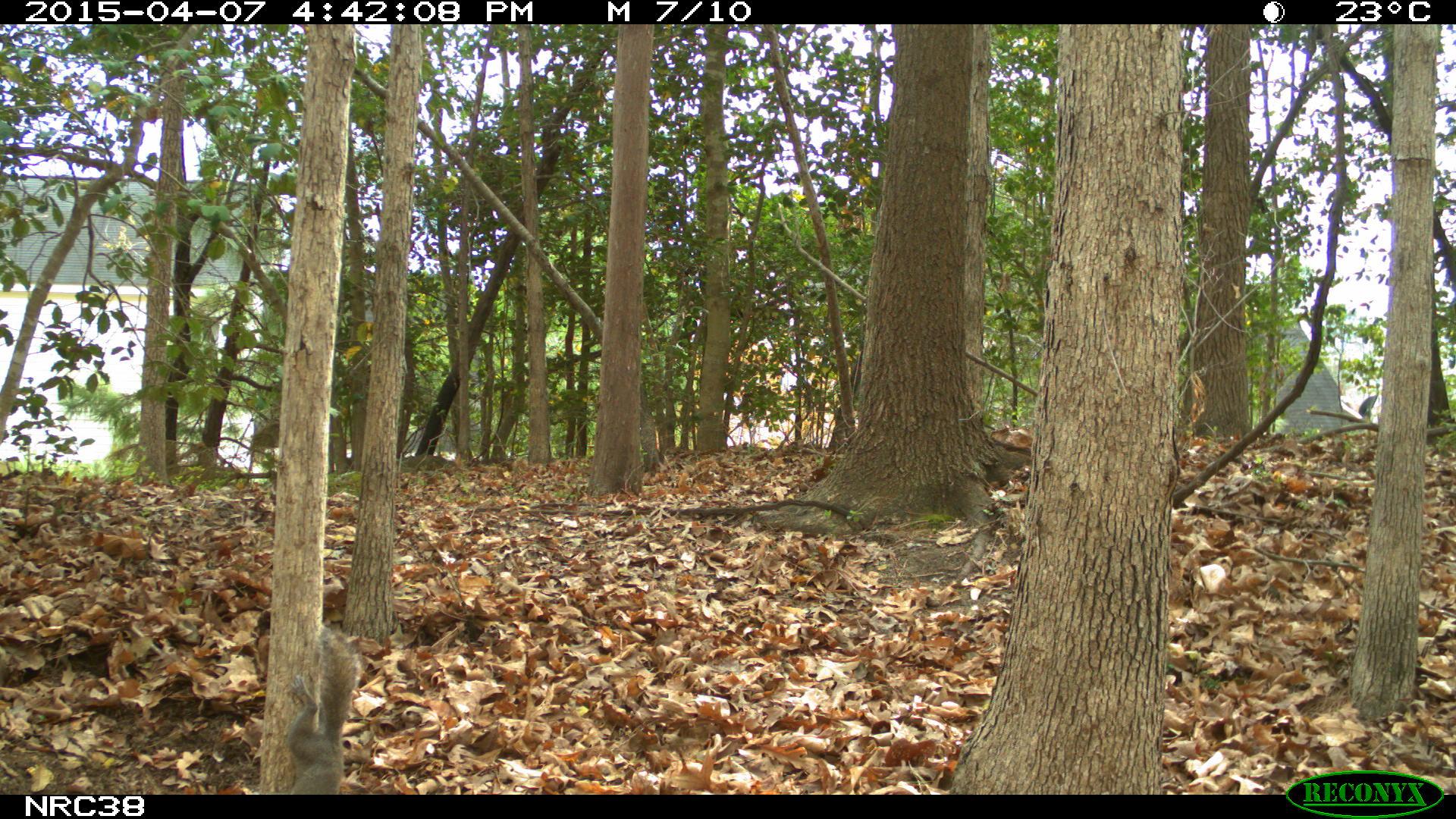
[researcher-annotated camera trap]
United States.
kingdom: Animalia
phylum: Chordata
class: Mammalia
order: Rodentia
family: Sciuridae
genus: Sciurus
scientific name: Sciurus carolinensis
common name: eastern gray squirrel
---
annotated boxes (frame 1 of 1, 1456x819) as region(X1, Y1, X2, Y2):
Eastern Gray Squirrel: region(269, 623, 361, 794)